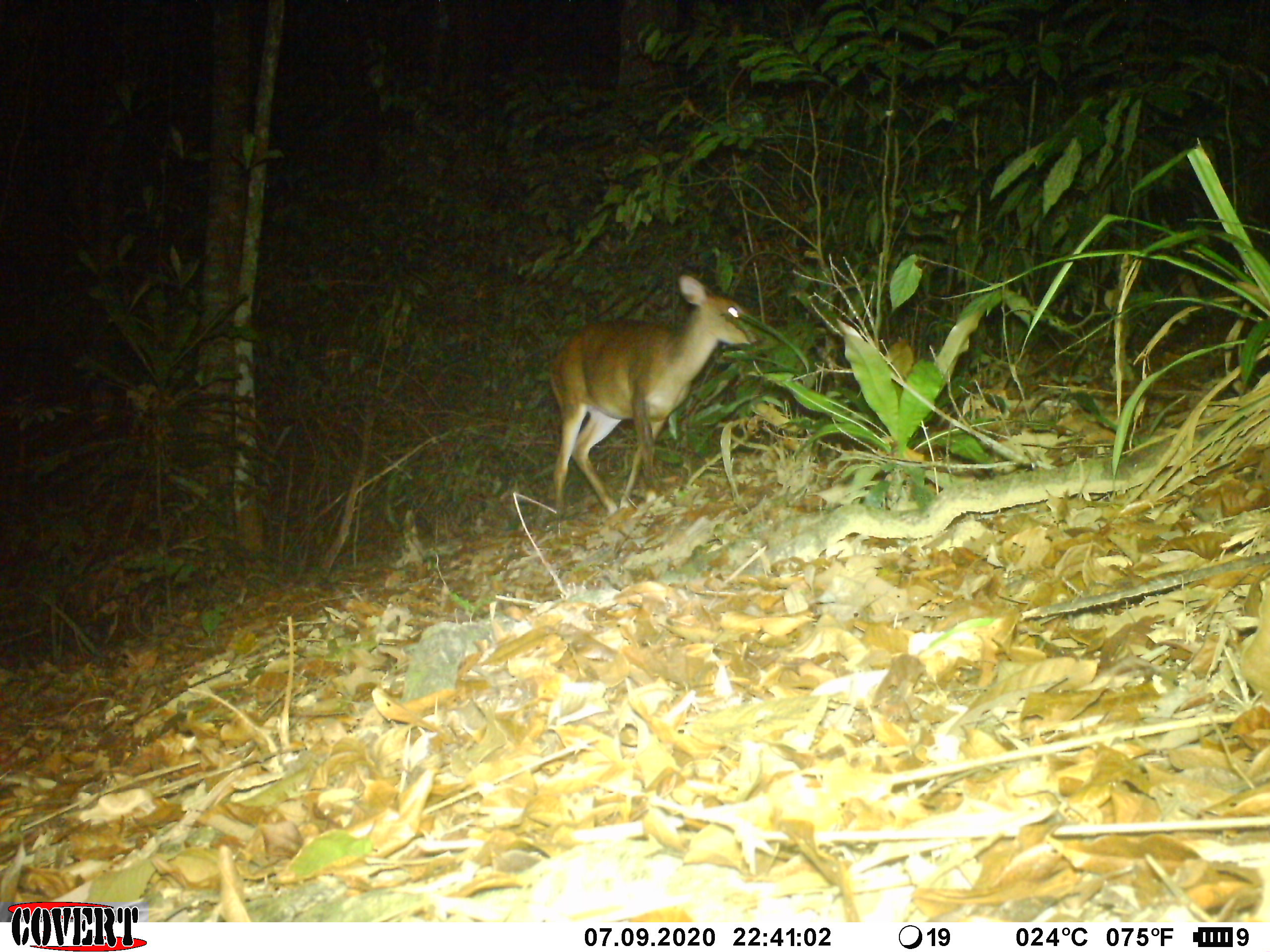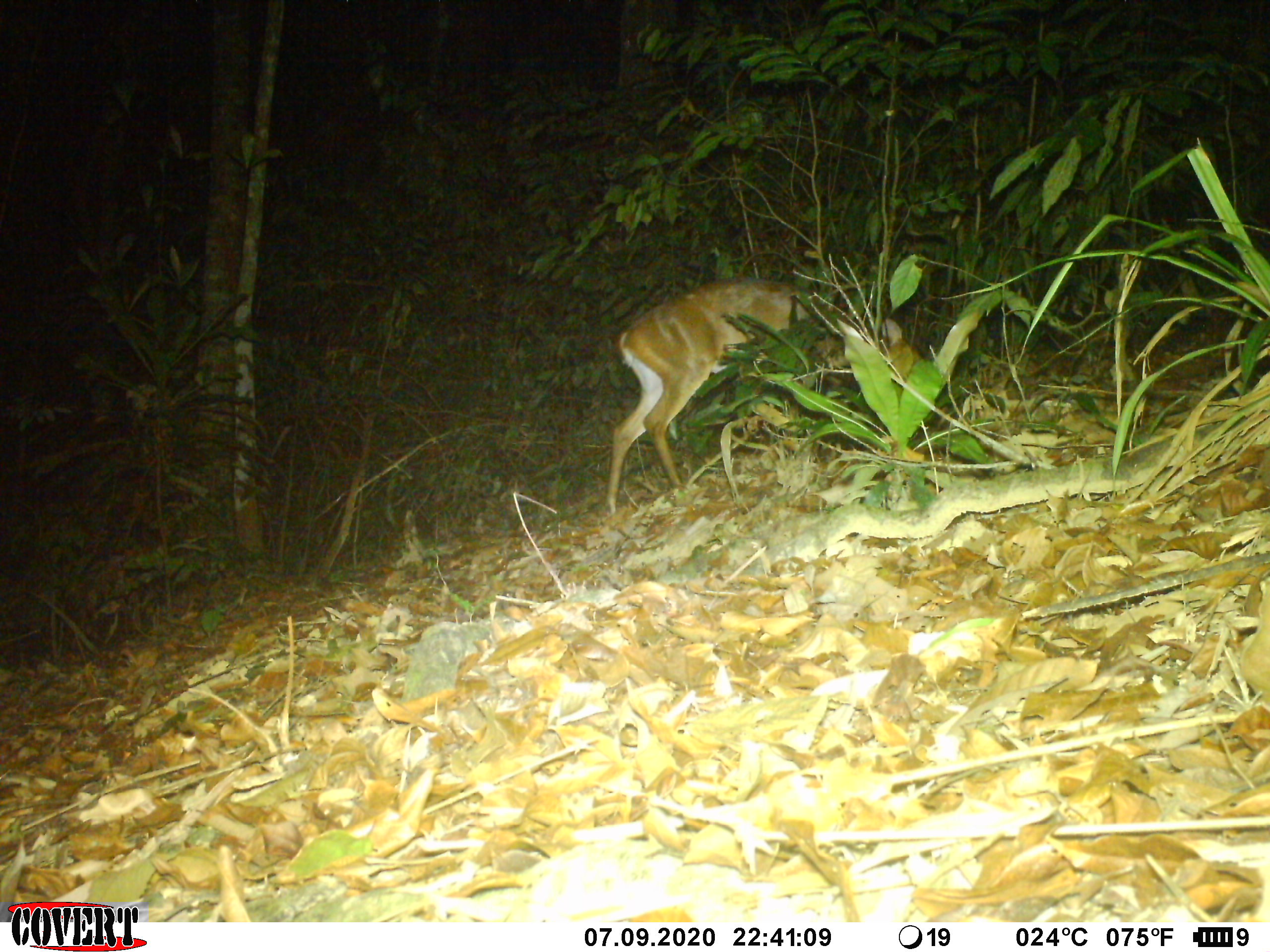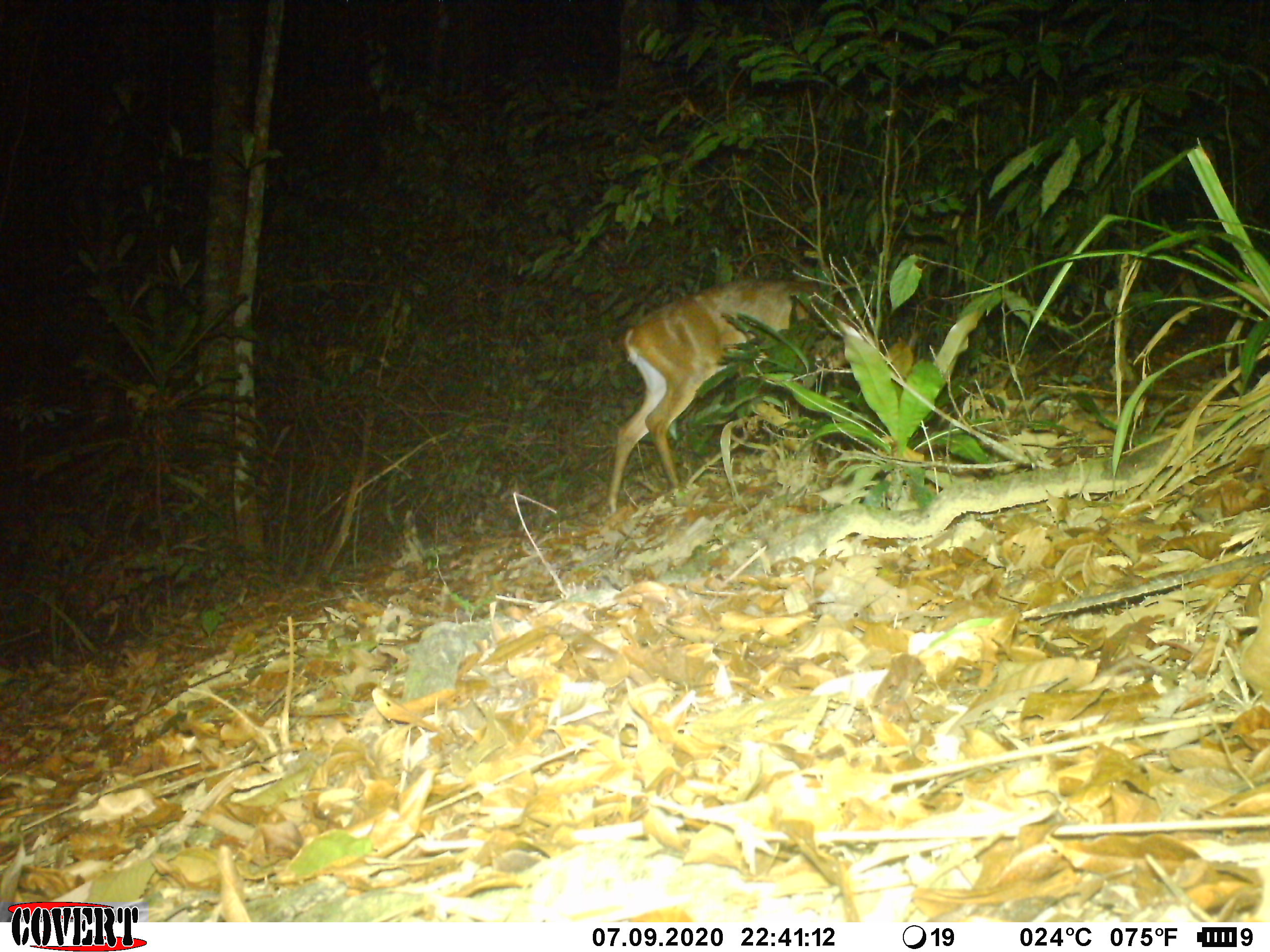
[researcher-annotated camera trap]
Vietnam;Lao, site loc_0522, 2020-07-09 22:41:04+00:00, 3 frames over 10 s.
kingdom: Animalia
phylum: Chordata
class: Mammalia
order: Artiodactyla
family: Cervidae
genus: Muntiacus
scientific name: Muntiacus vuquangensis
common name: large-antlered muntjac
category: large antlered muntjac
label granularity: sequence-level